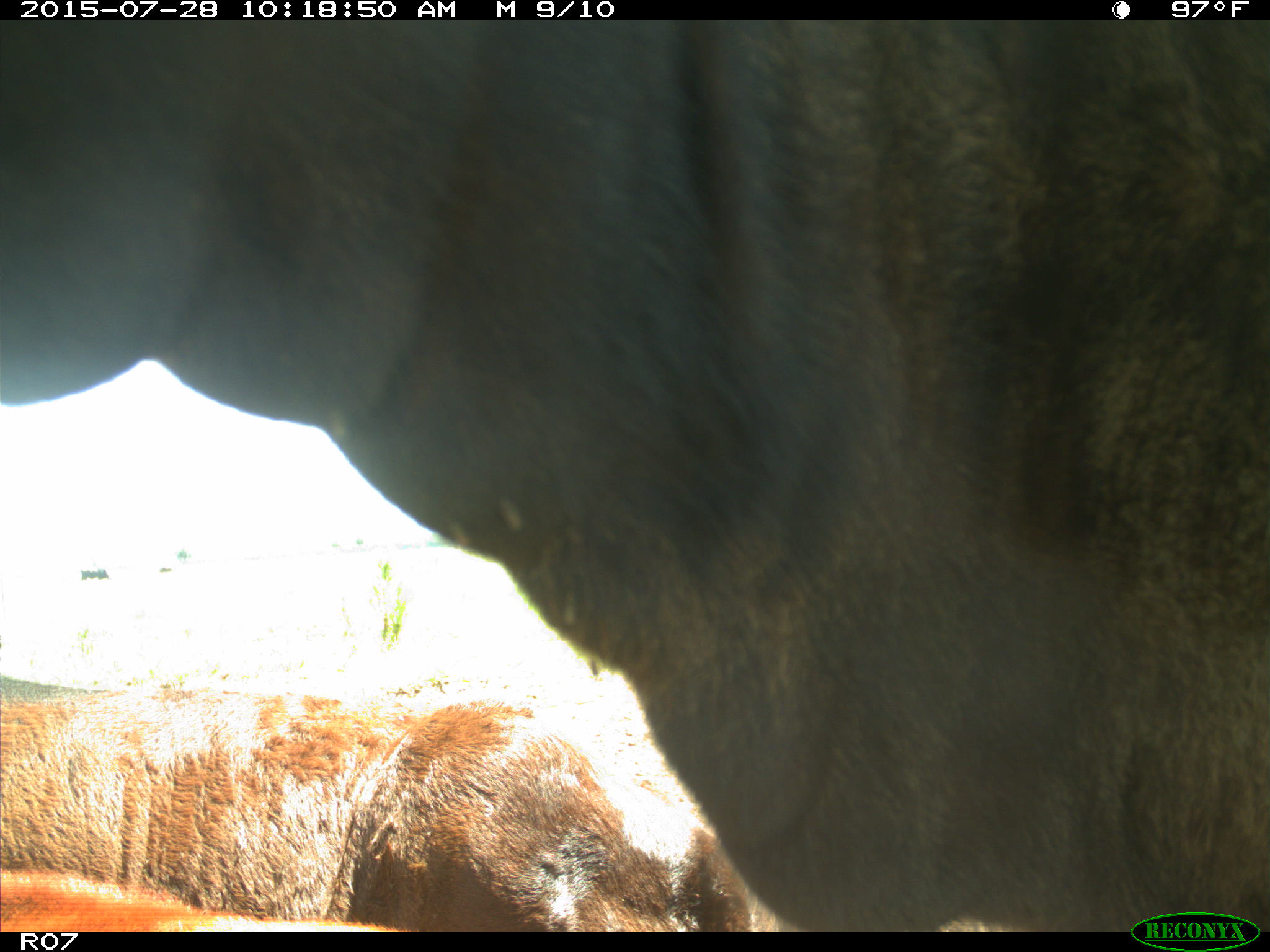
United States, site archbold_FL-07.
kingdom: Animalia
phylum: Chordata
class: Mammalia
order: Artiodactyla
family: Bovidae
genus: Bos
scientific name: Bos taurus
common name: domestic cow